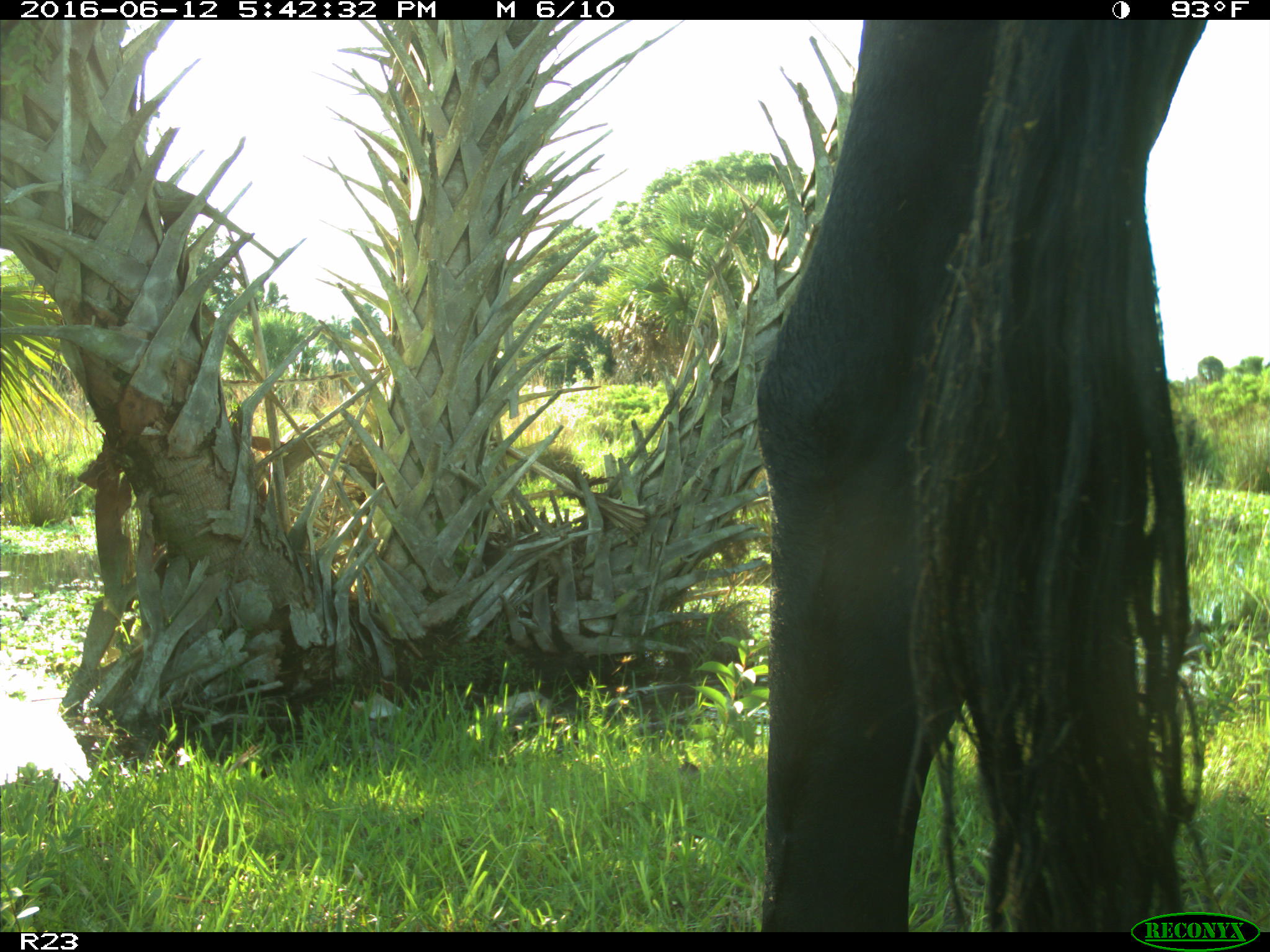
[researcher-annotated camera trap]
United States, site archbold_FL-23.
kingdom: Animalia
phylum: Chordata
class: Mammalia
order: Artiodactyla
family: Bovidae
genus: Bos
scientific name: Bos taurus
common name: domestic cow